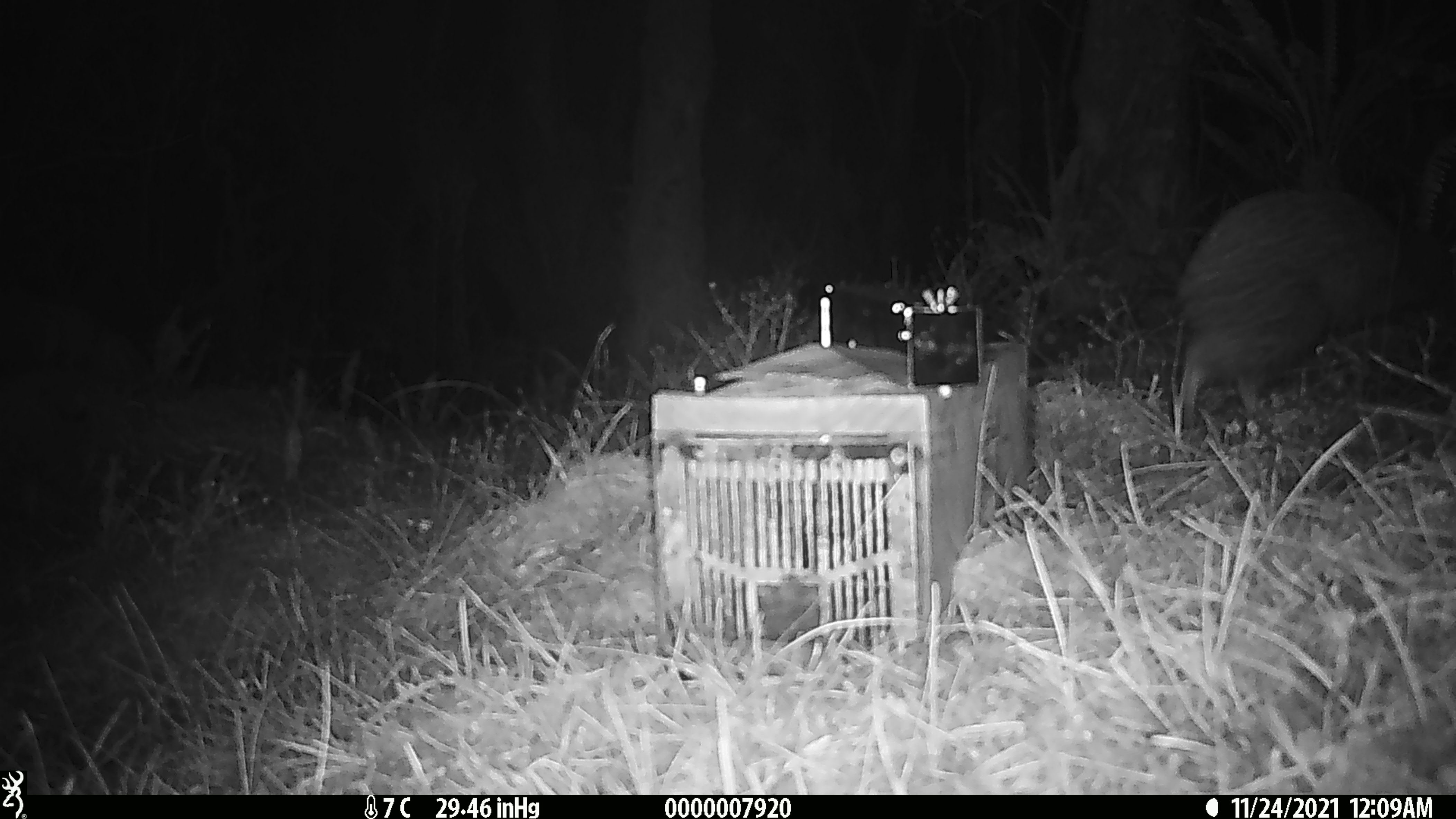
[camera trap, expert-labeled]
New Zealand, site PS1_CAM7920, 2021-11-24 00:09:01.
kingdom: Animalia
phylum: Chordata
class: Aves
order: Apterygiformes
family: Apterygidae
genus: Apteryx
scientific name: Apteryx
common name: kiwi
Kiwi (Apteryx).